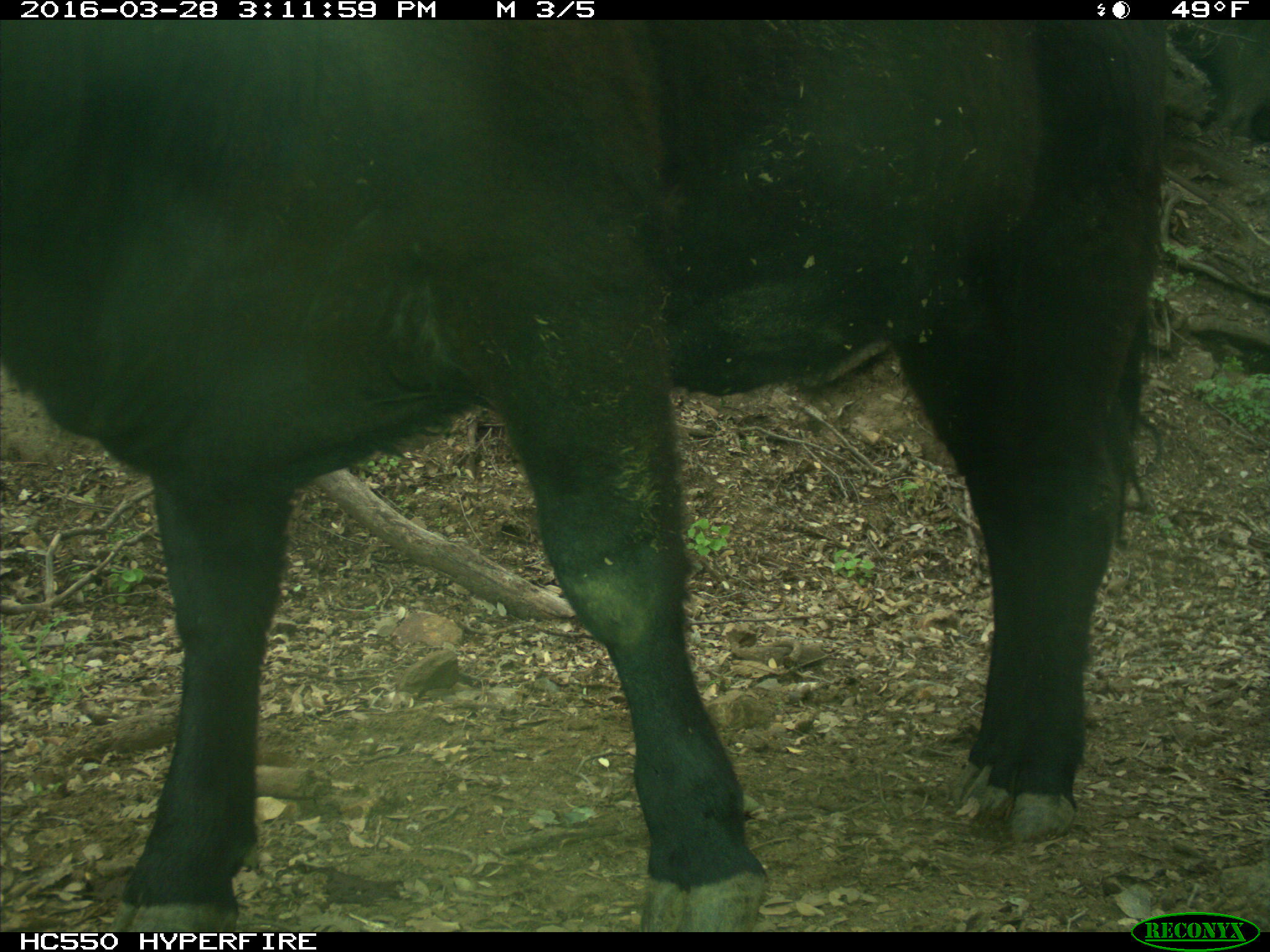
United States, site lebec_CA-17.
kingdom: Animalia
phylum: Chordata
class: Mammalia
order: Artiodactyla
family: Bovidae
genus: Bos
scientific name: Bos taurus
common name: domestic cow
Bos taurus (domestic cow).